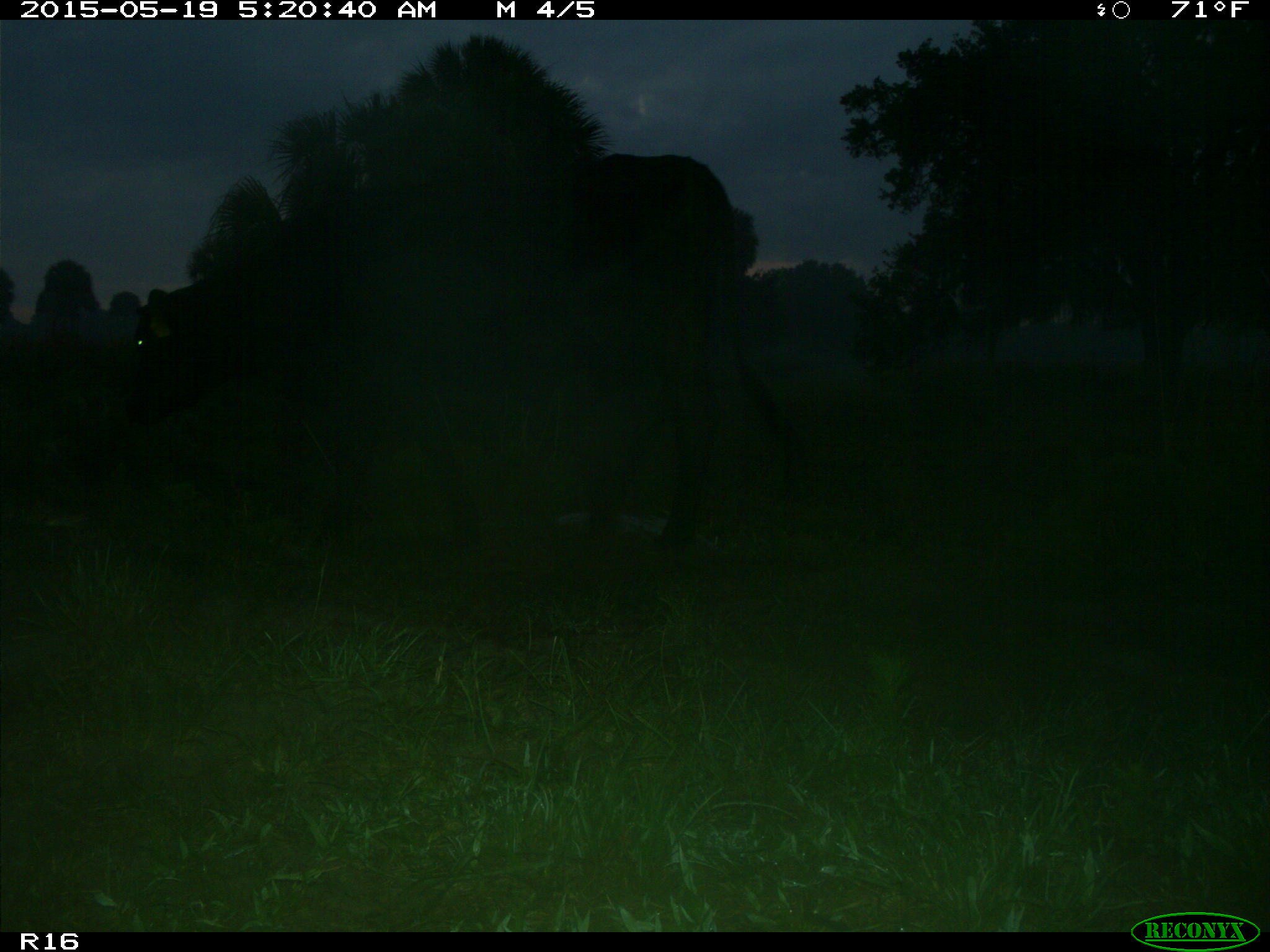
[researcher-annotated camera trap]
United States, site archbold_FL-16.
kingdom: Animalia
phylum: Chordata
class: Mammalia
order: Artiodactyla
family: Bovidae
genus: Bos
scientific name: Bos taurus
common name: domestic cow